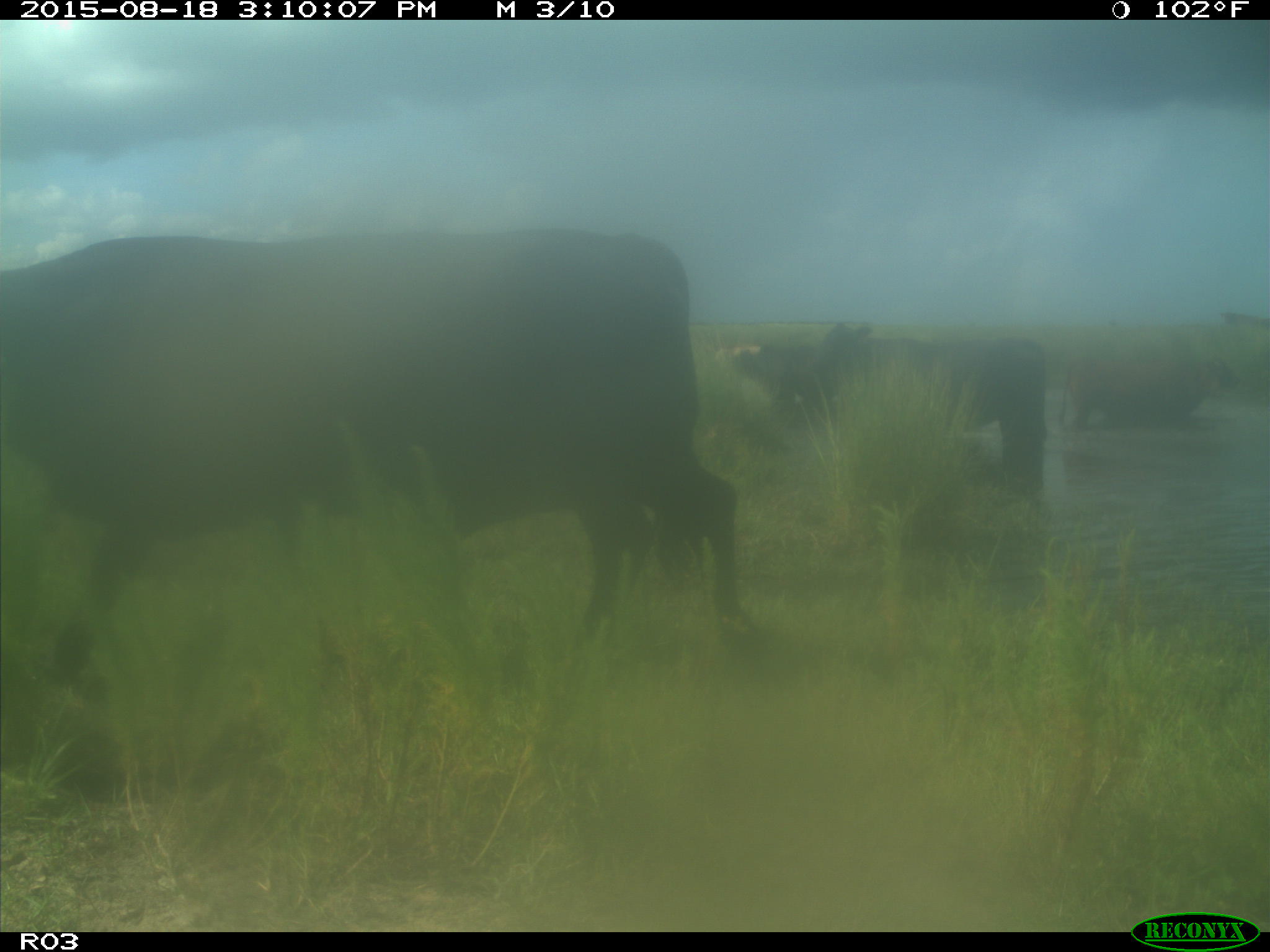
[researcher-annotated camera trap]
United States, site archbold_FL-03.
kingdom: Animalia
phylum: Chordata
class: Mammalia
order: Artiodactyla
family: Bovidae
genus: Bos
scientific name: Bos taurus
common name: domestic cow